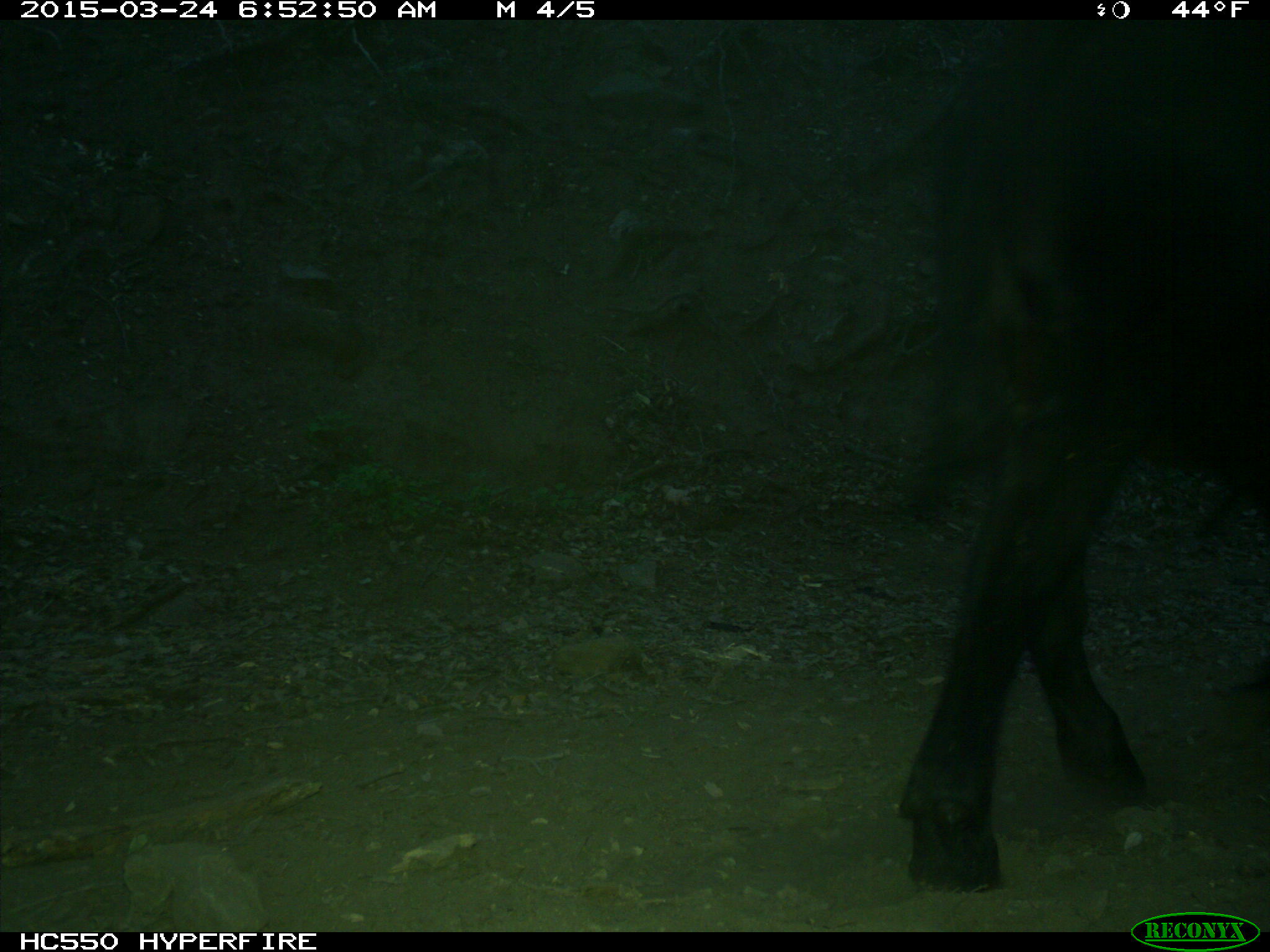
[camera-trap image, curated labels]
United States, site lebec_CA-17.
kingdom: Animalia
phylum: Chordata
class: Mammalia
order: Artiodactyla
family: Bovidae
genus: Bos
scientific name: Bos taurus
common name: domestic cow